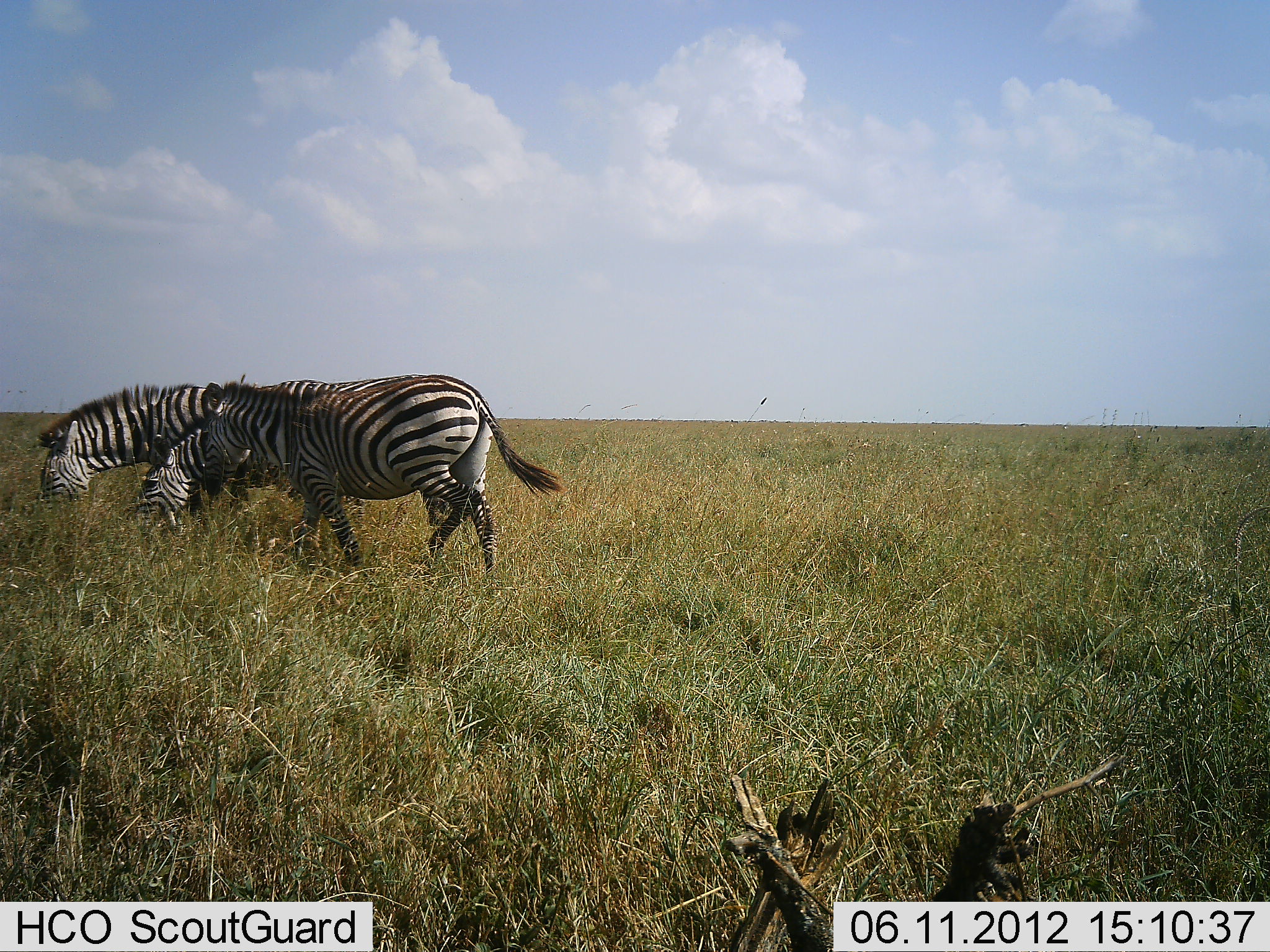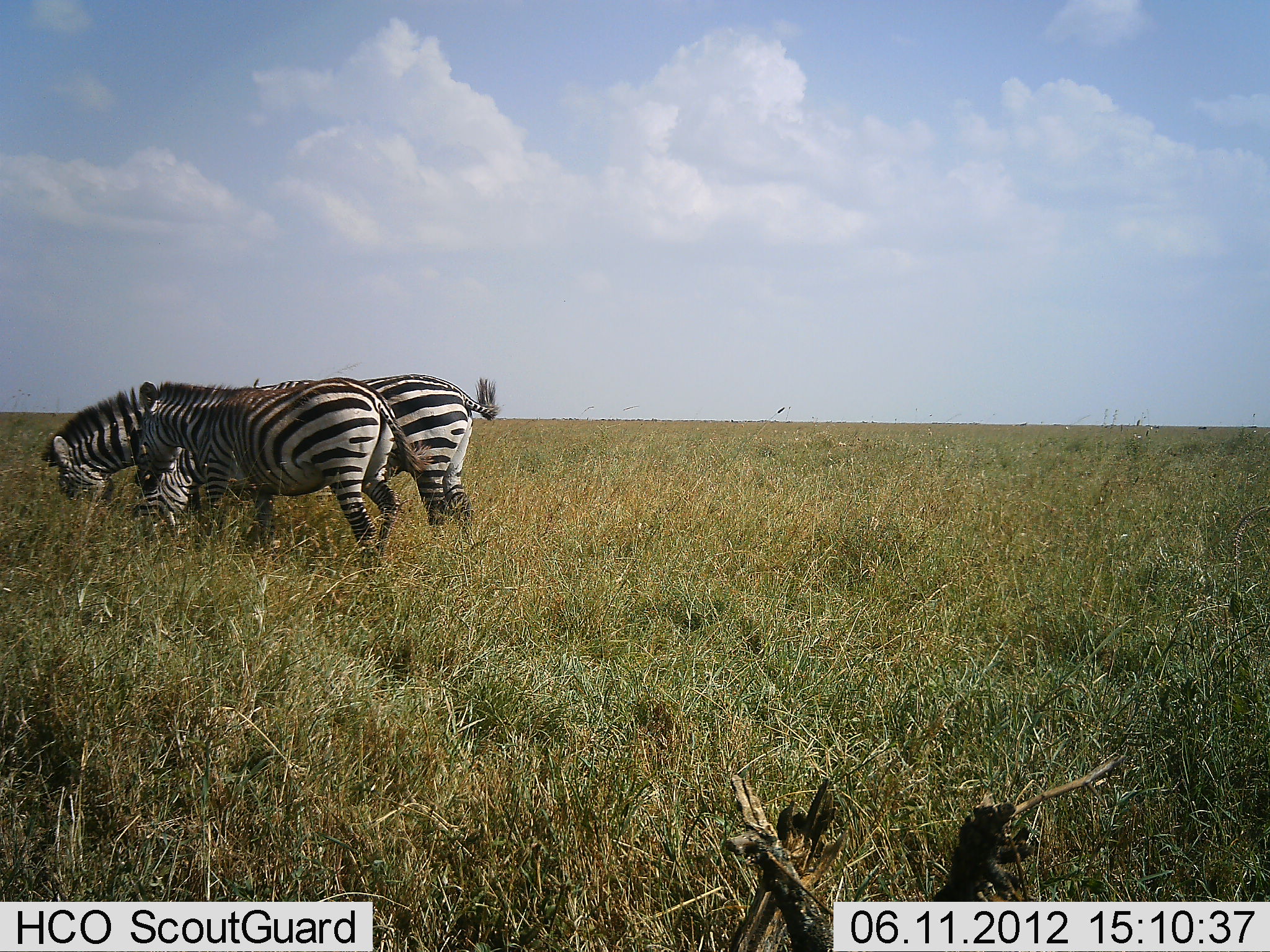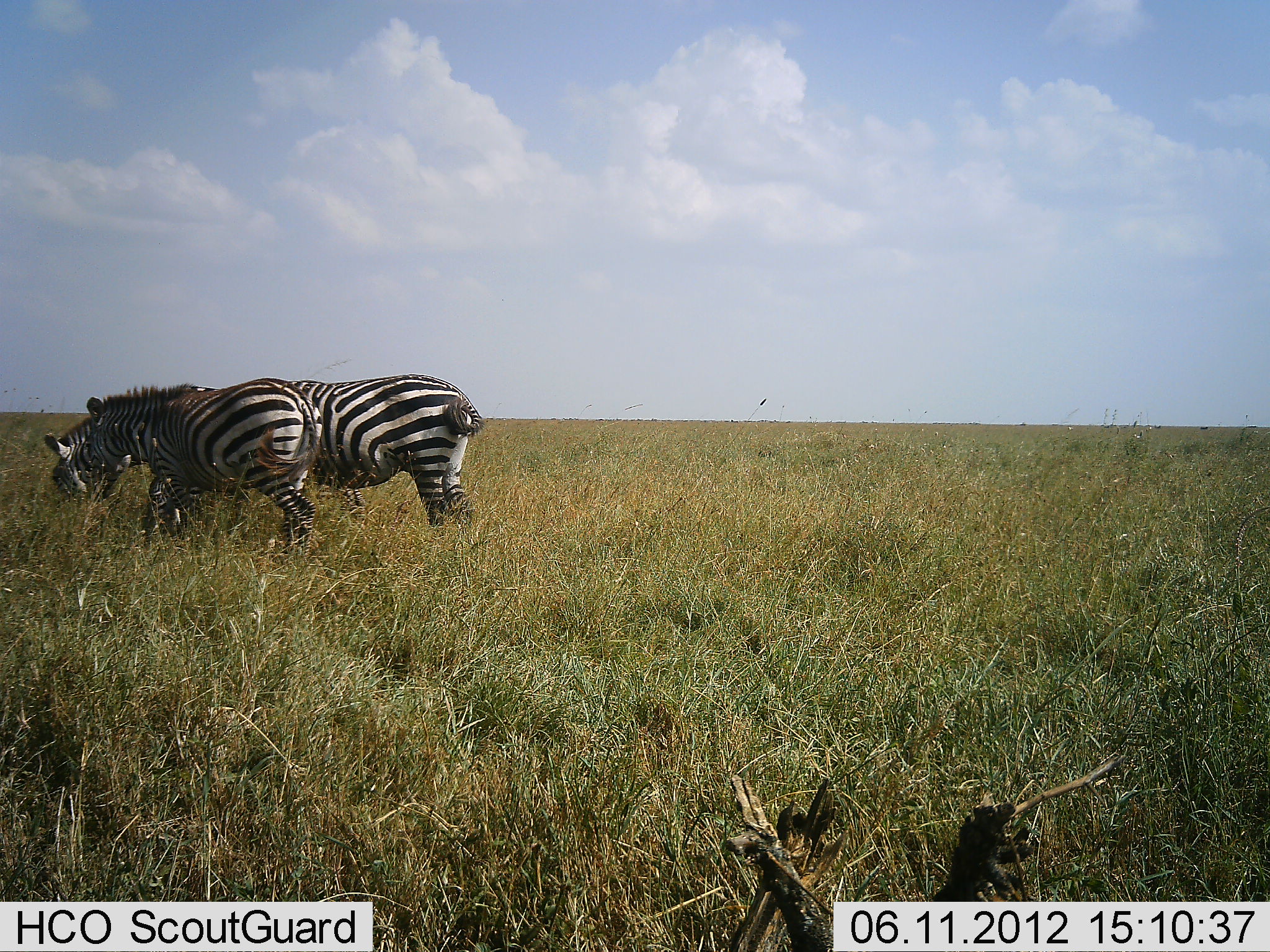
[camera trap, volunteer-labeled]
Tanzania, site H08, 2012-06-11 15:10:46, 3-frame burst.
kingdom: Animalia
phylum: Chordata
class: Mammalia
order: Perissodactyla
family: Equidae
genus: Equus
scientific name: Equus quagga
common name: plains zebra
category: zebra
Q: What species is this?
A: Zebra (plains zebra) (Equus quagga).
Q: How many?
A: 3.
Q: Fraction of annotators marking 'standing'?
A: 30%.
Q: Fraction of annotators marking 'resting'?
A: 0%.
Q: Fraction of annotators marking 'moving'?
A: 60%.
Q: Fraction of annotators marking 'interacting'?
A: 0%.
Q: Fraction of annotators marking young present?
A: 0%.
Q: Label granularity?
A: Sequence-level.